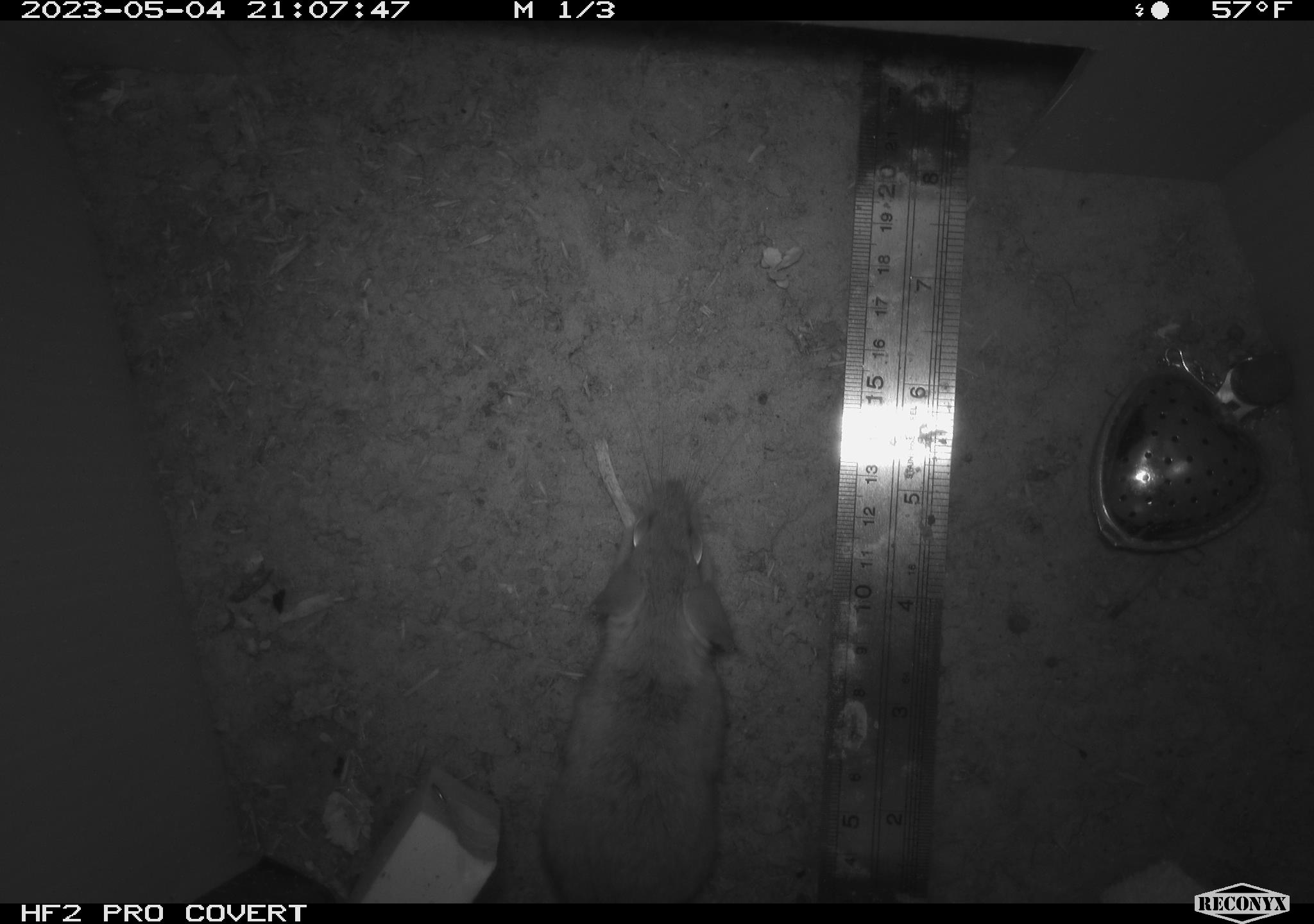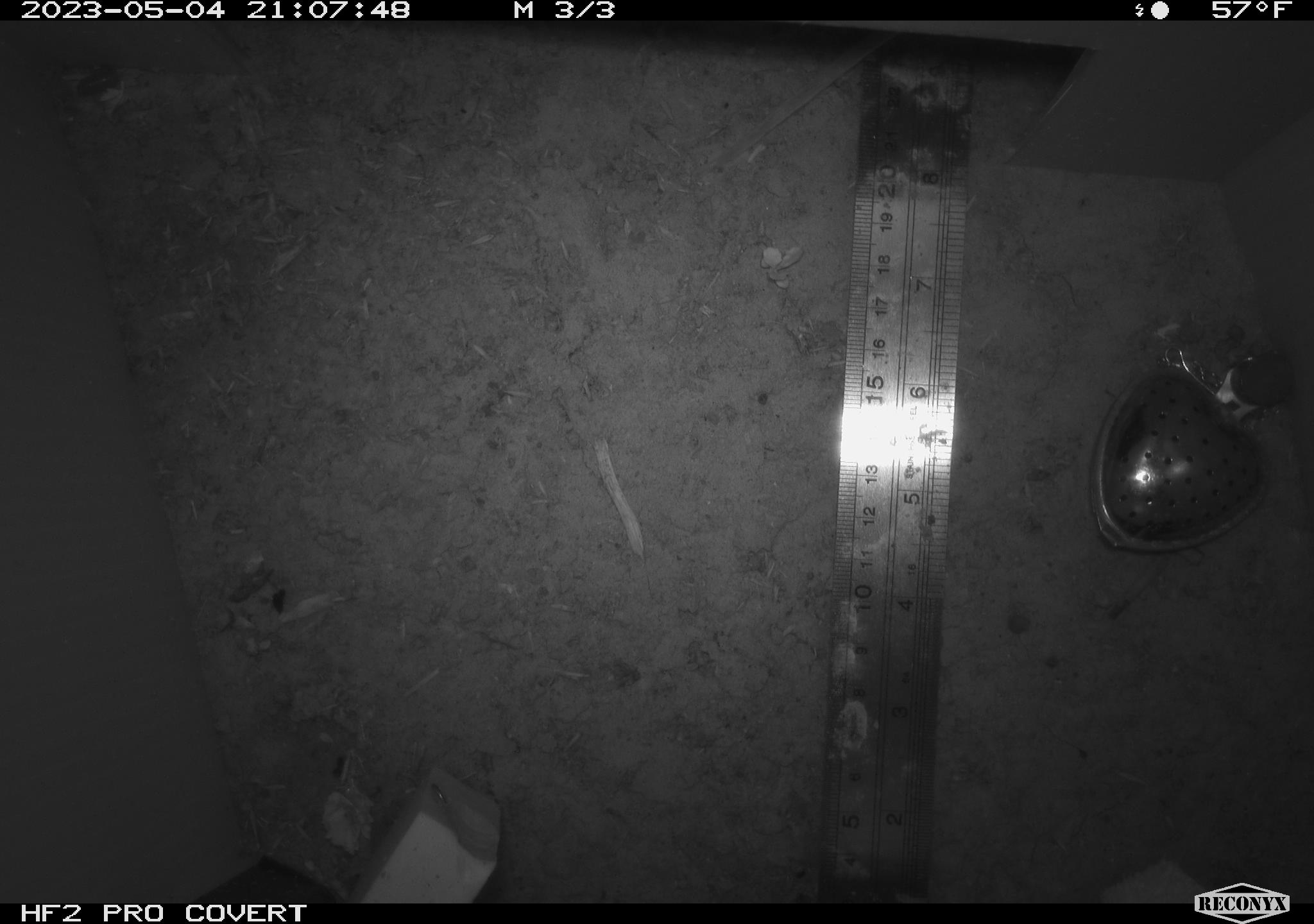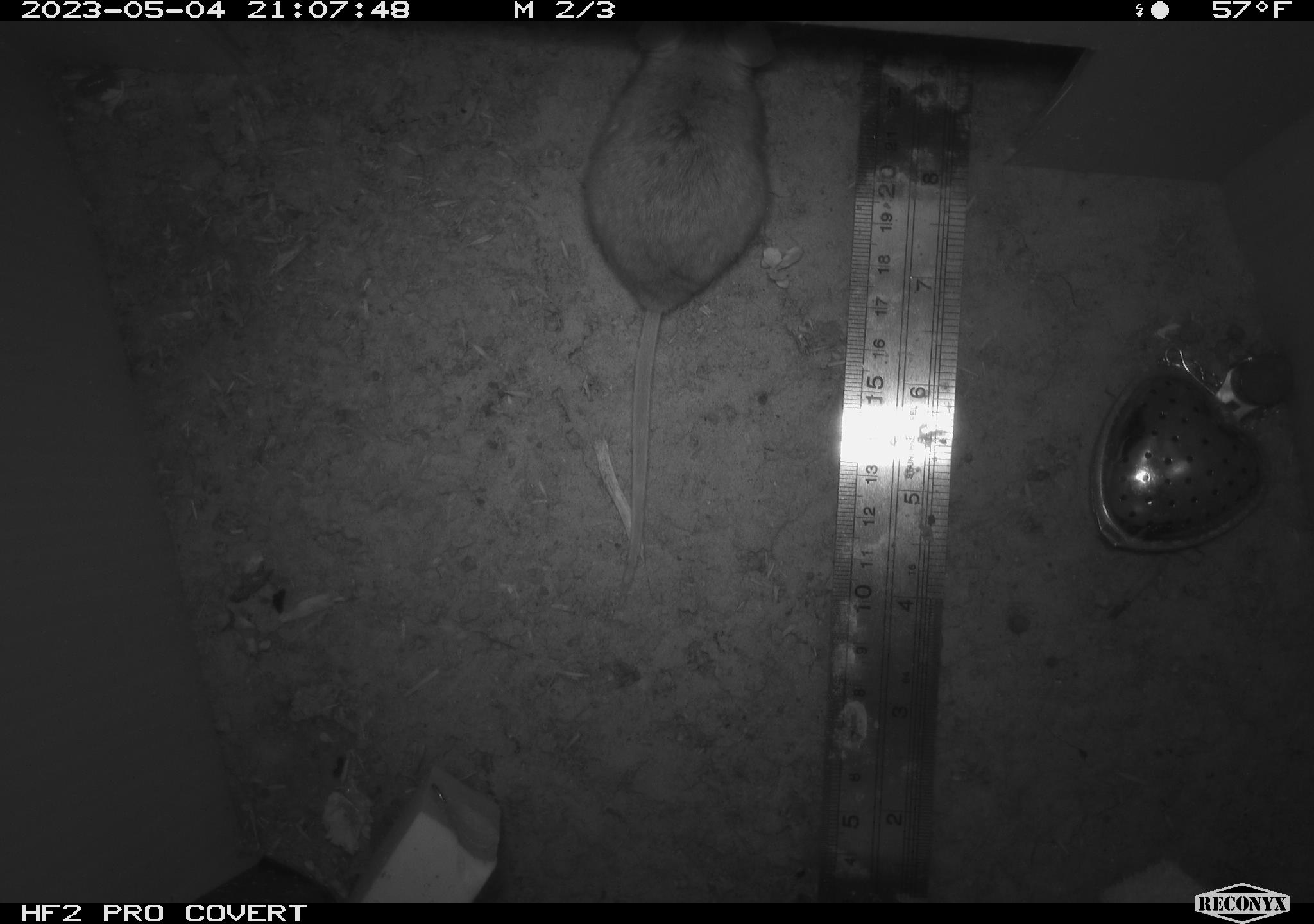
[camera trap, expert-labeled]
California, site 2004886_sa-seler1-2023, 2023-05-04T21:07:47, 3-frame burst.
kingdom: Animalia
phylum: Chordata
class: Mammalia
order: Rodentia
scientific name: Rodentia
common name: mouse species